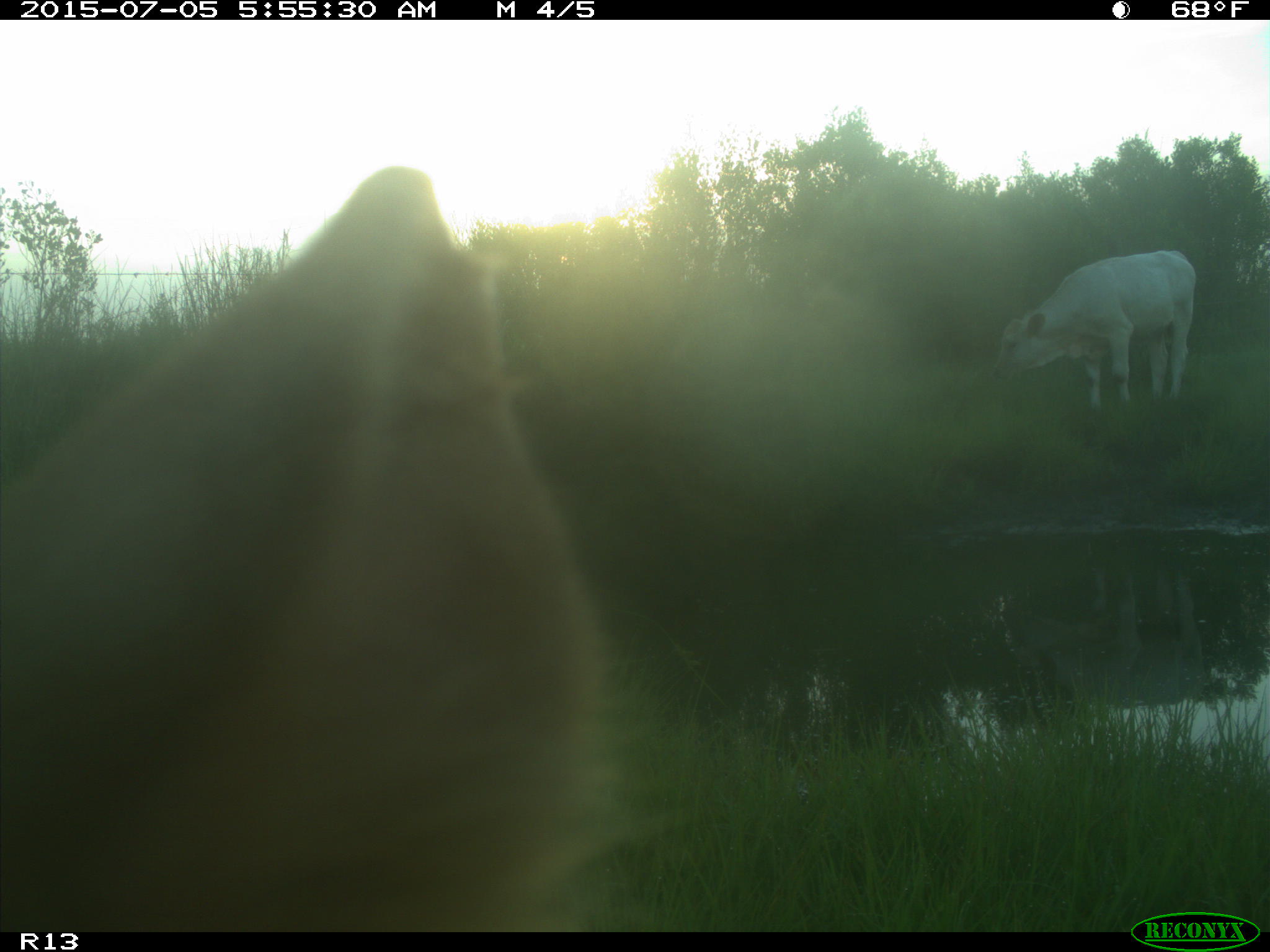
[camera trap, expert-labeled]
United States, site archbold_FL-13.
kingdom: Animalia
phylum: Chordata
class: Mammalia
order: Artiodactyla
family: Bovidae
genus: Bos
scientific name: Bos taurus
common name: domestic cow